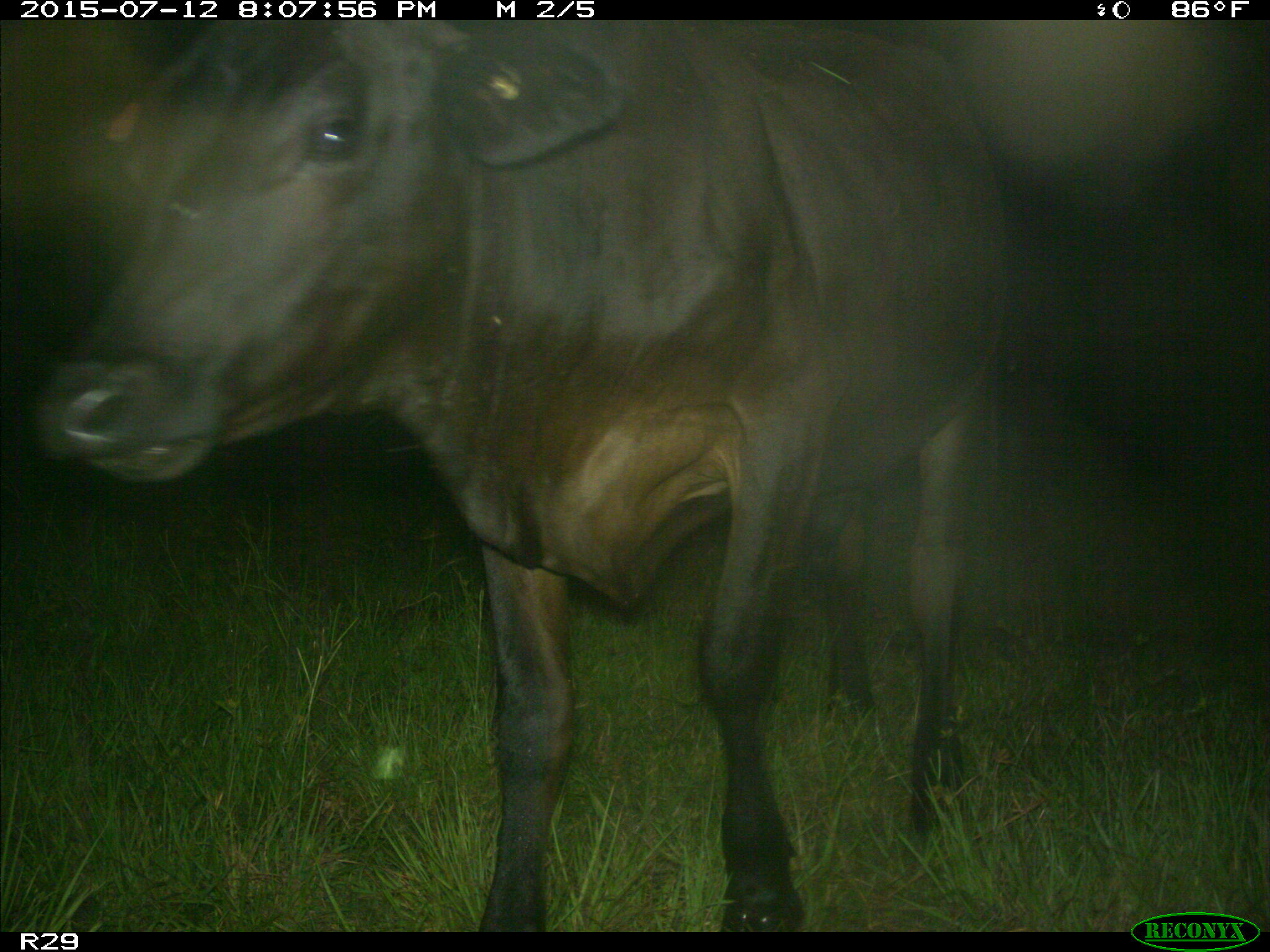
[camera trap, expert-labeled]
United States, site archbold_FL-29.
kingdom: Animalia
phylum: Chordata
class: Mammalia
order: Artiodactyla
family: Bovidae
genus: Bos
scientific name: Bos taurus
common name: domestic cow